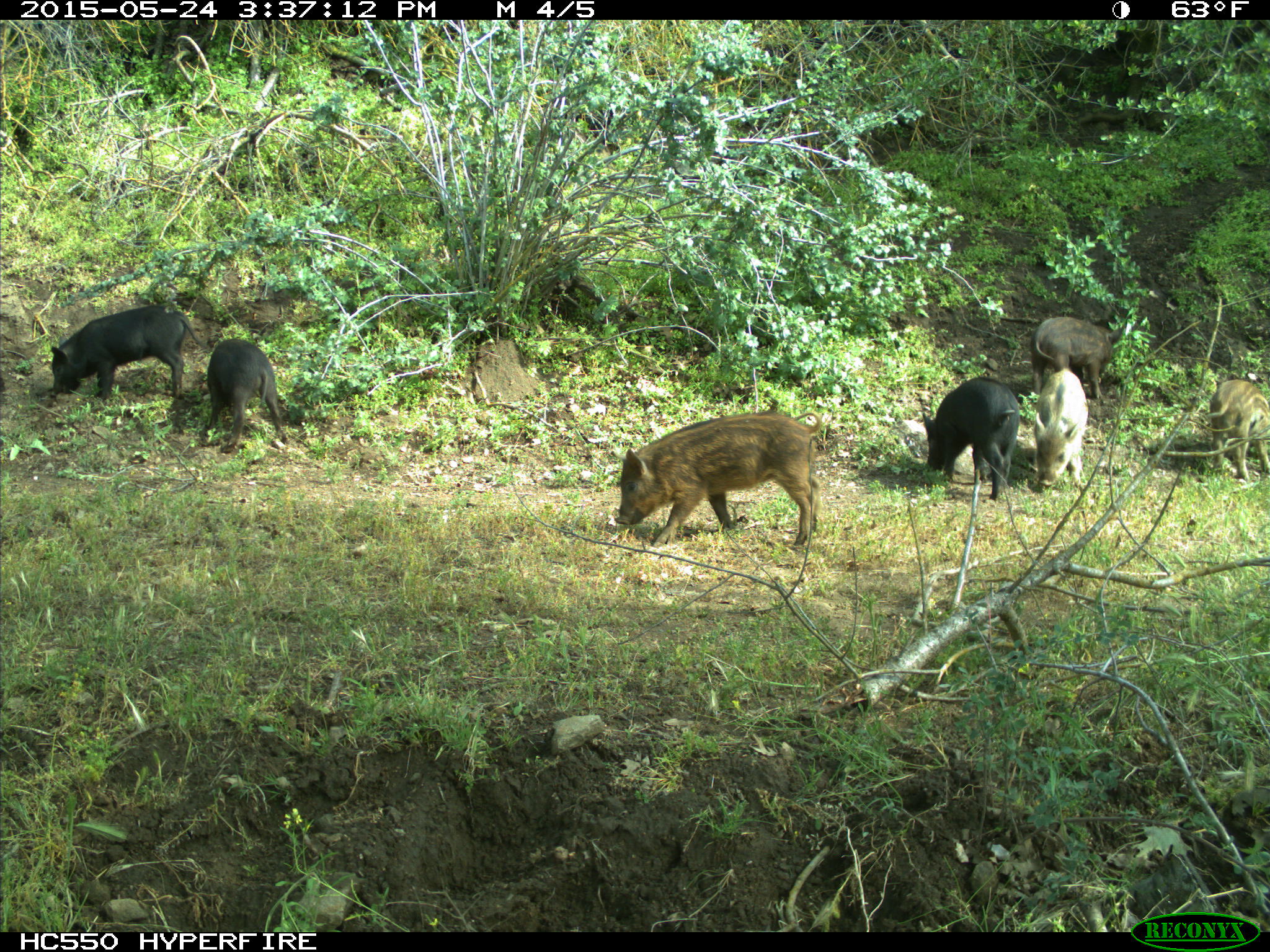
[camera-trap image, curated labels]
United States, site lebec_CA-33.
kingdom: Animalia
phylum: Chordata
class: Mammalia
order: Artiodactyla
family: Suidae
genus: Sus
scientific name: Sus scrofa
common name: wild boar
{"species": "Sus scrofa (wild boar)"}